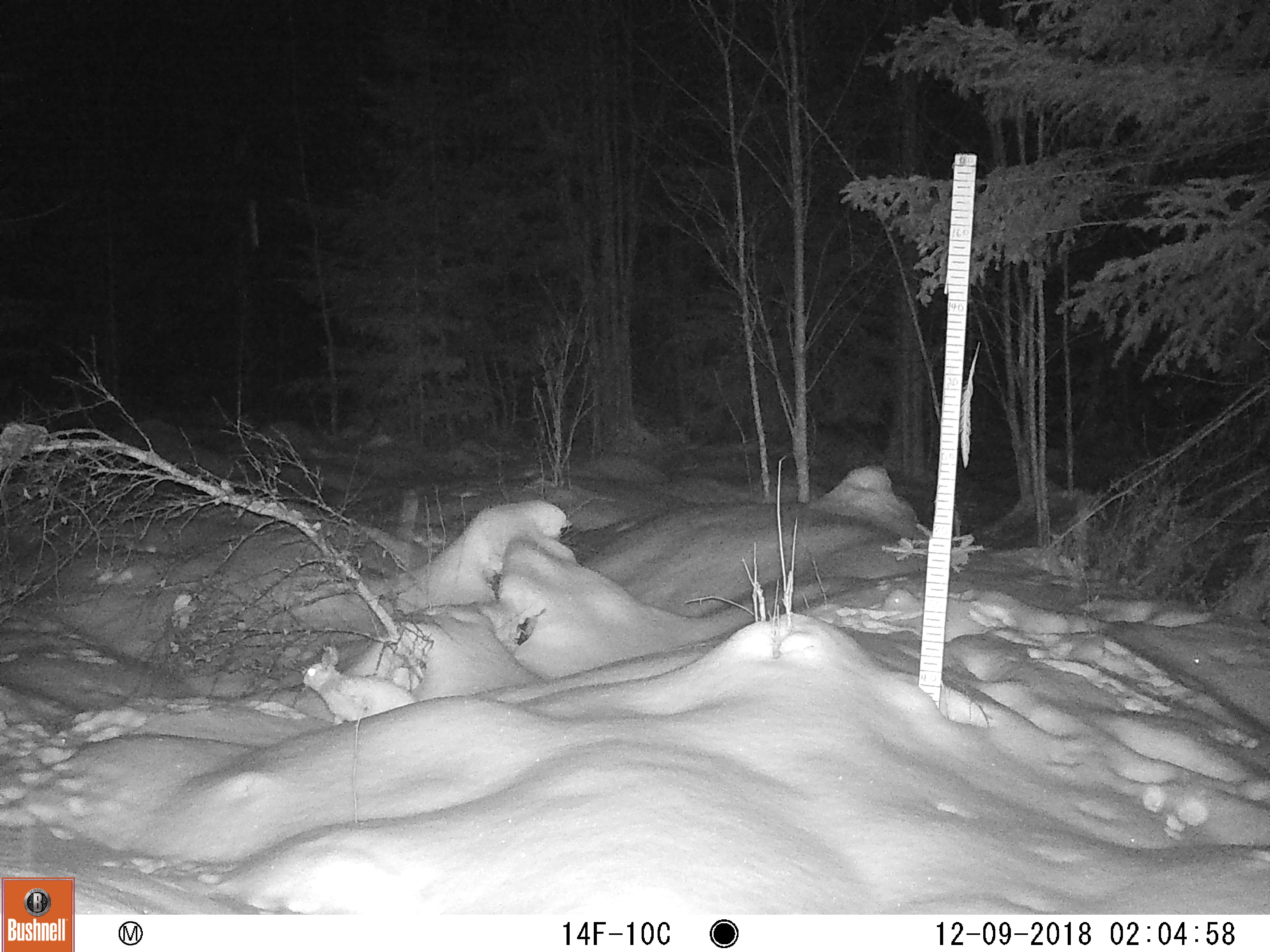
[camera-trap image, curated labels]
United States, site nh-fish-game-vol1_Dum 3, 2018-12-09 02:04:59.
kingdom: Animalia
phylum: Chordata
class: Mammalia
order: Lagomorpha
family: Leporidae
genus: Lepus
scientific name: Lepus americanus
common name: snowshoe hare